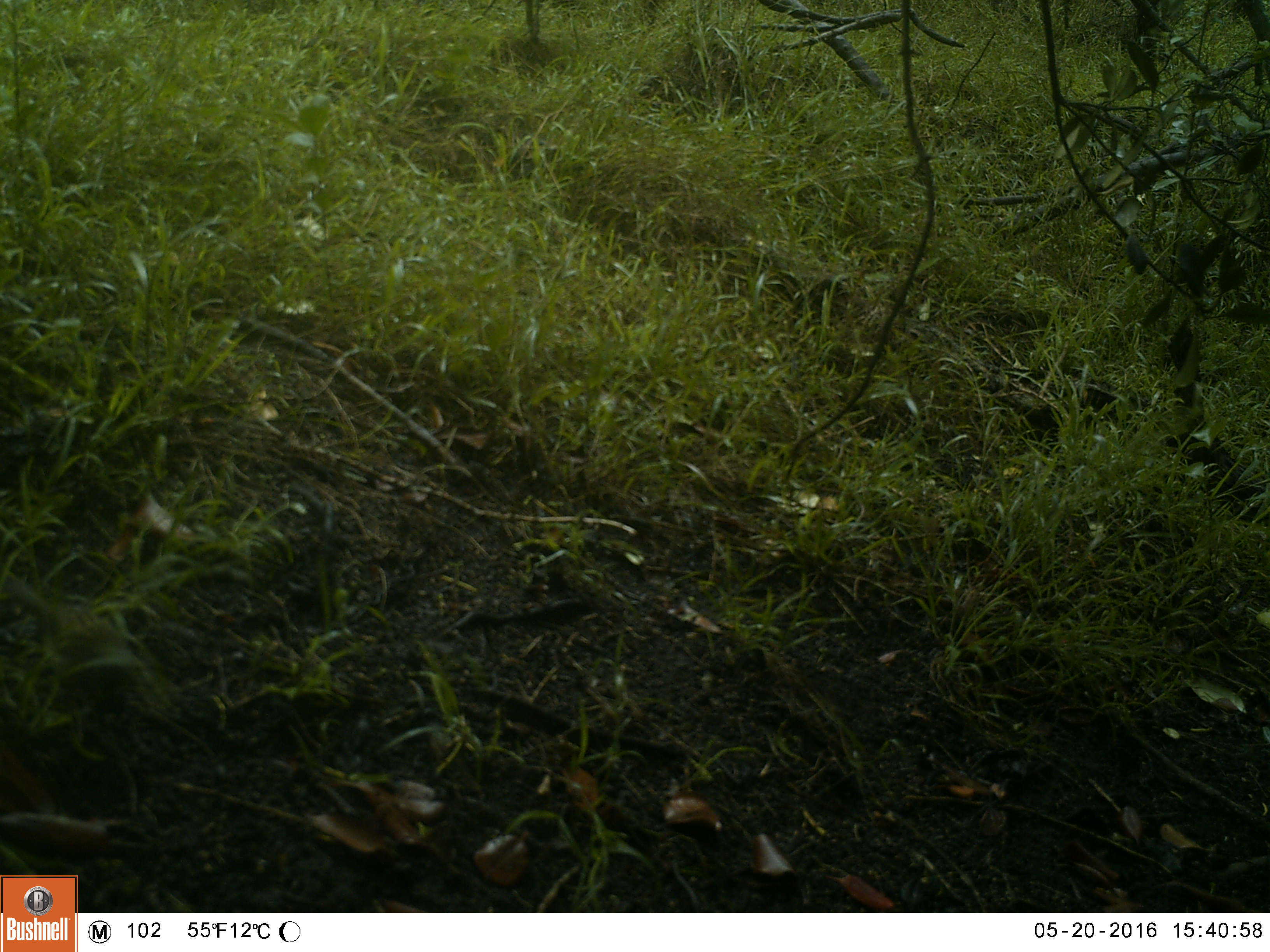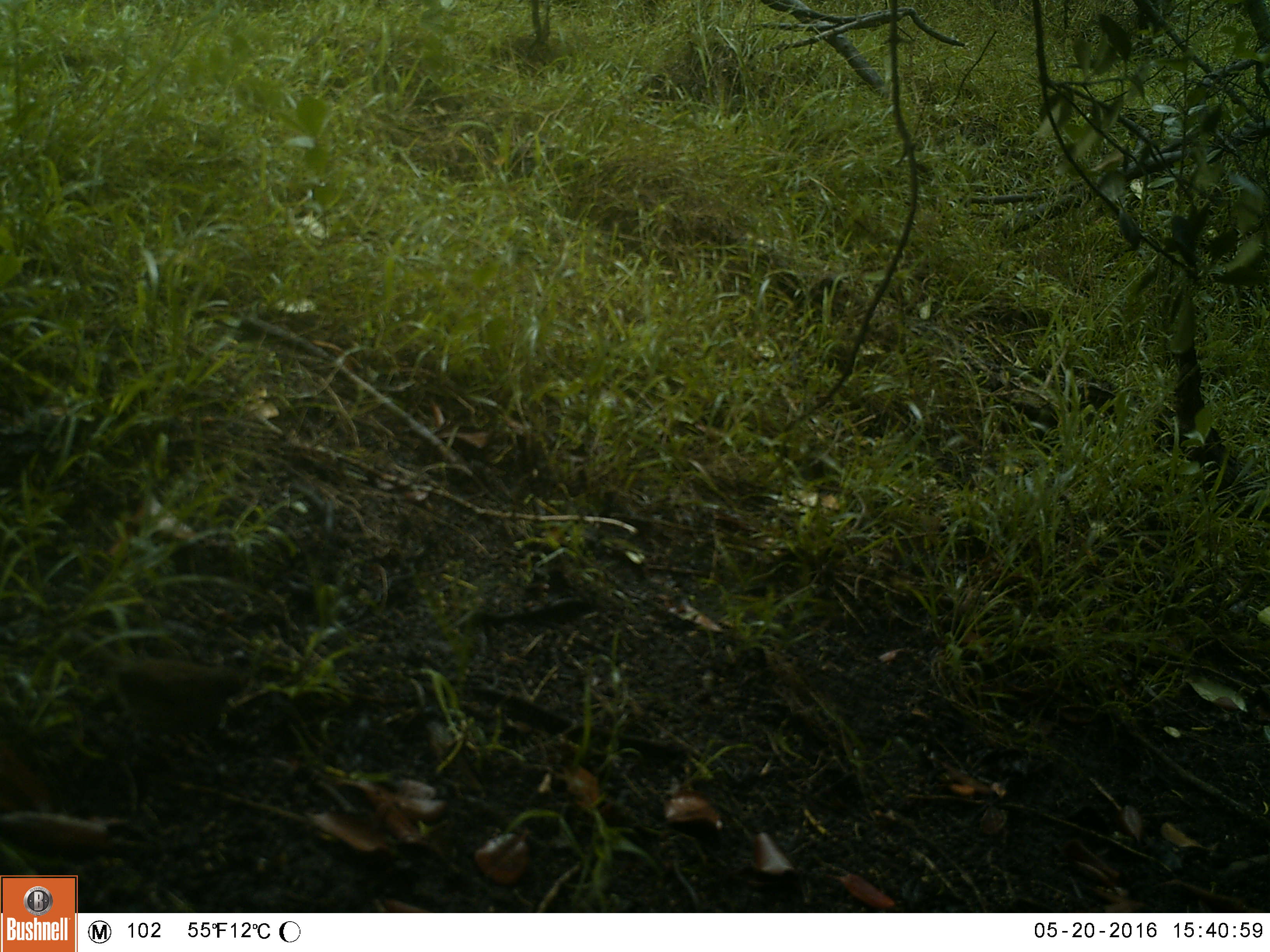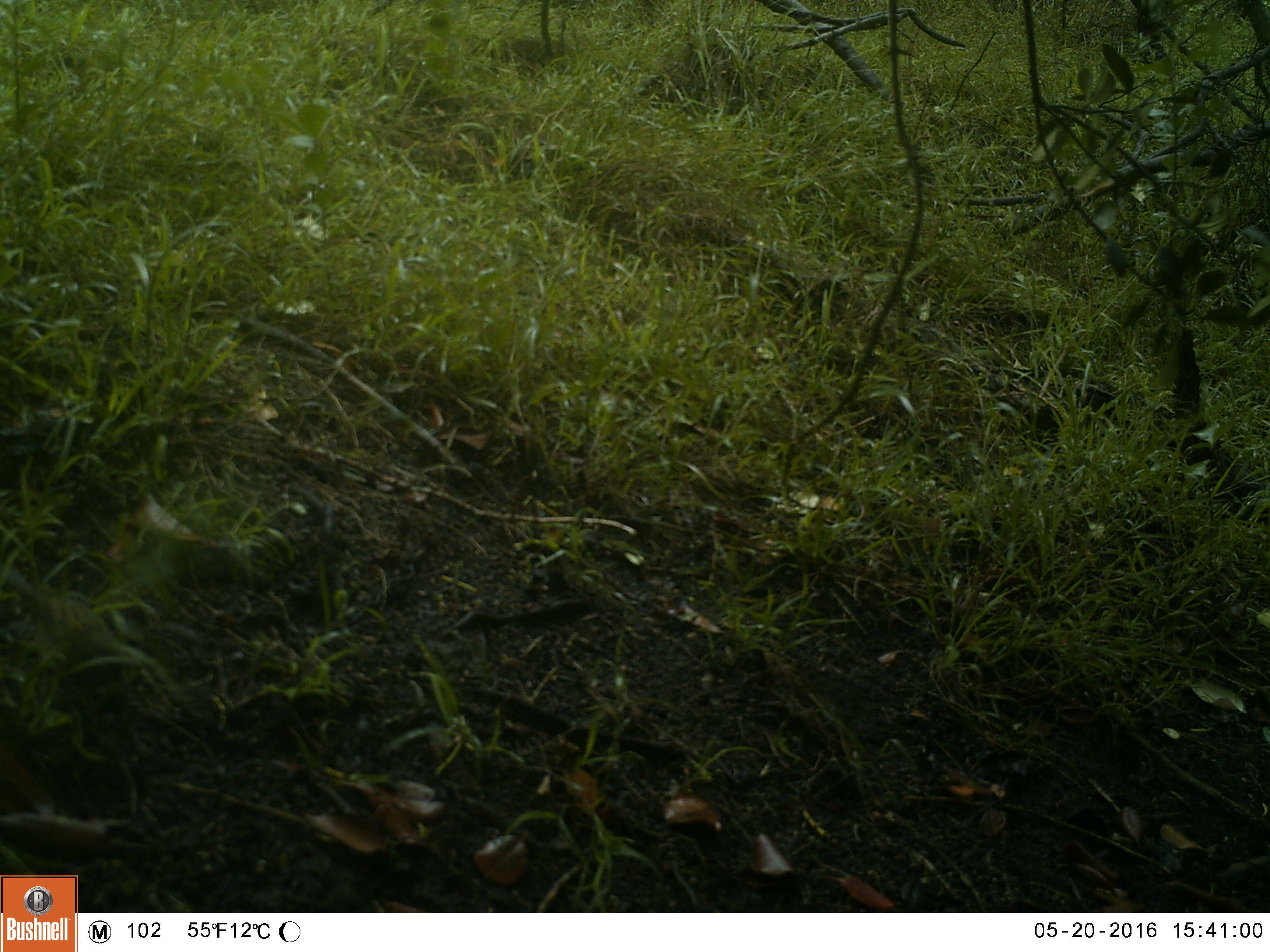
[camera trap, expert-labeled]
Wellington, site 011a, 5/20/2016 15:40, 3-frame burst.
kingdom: Animalia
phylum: Chordata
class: Aves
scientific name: Aves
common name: bird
Bird (Aves).